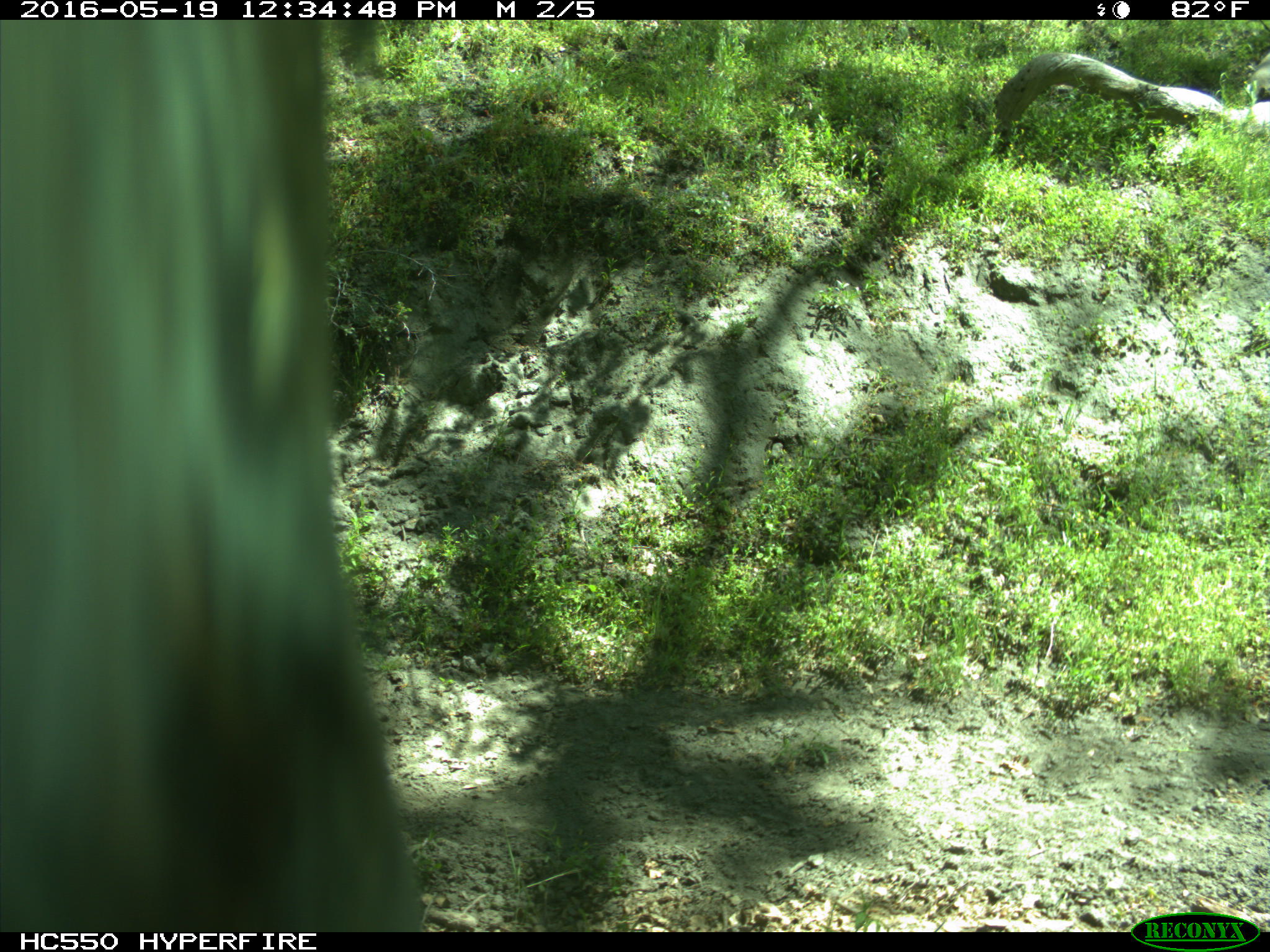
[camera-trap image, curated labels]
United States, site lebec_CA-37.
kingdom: Animalia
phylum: Chordata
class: Mammalia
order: Artiodactyla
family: Bovidae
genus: Bos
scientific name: Bos taurus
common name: domestic cow